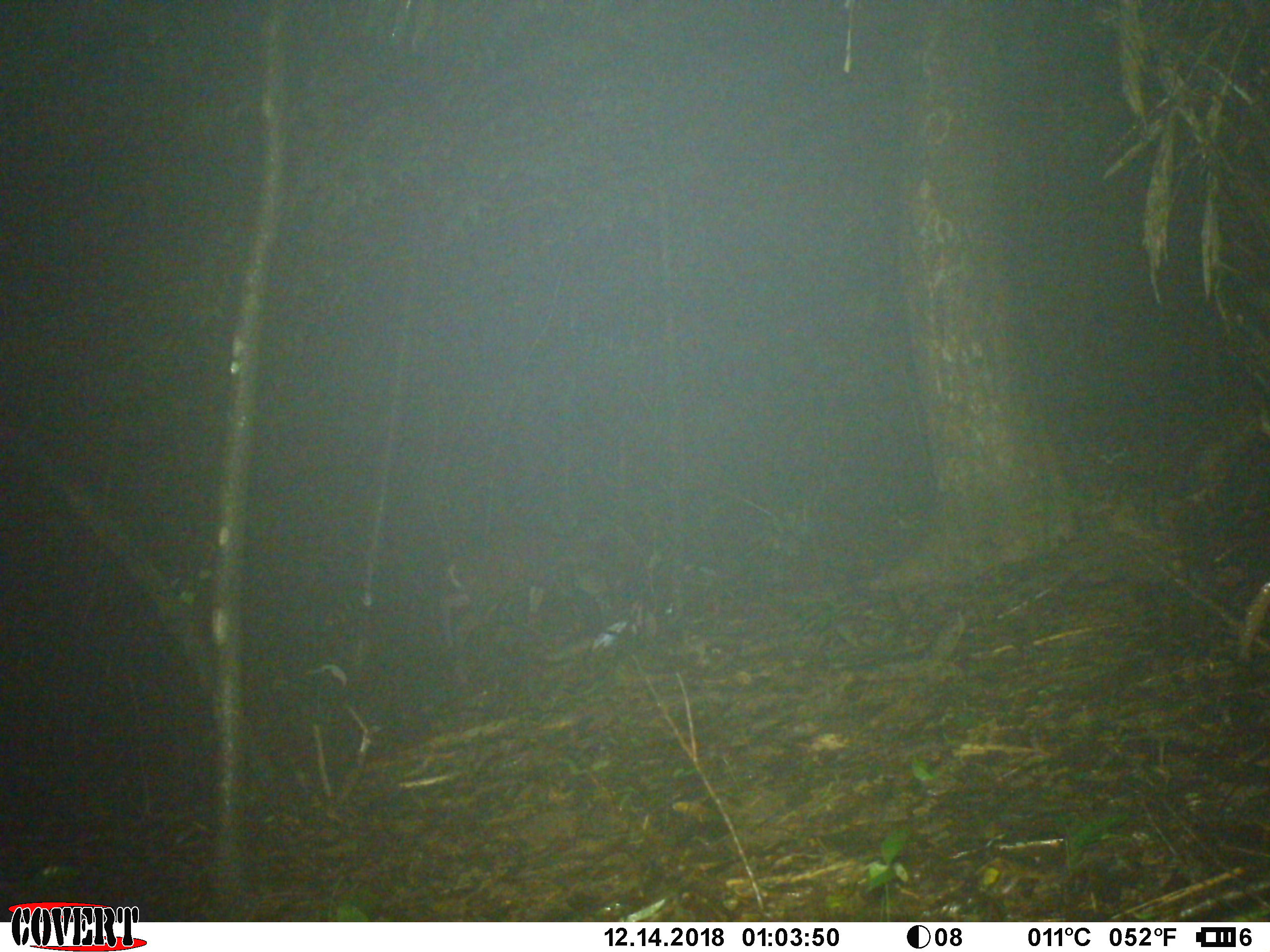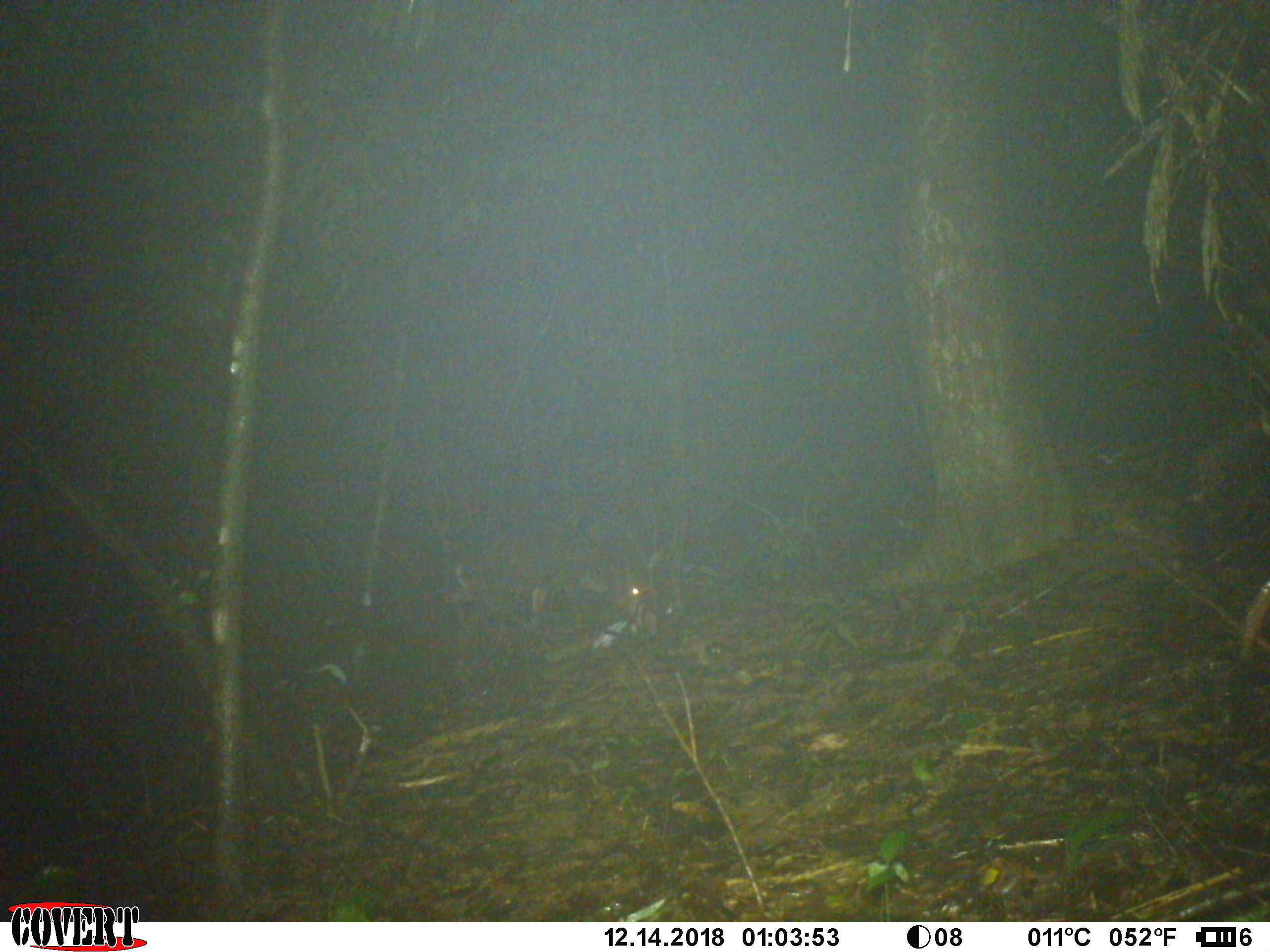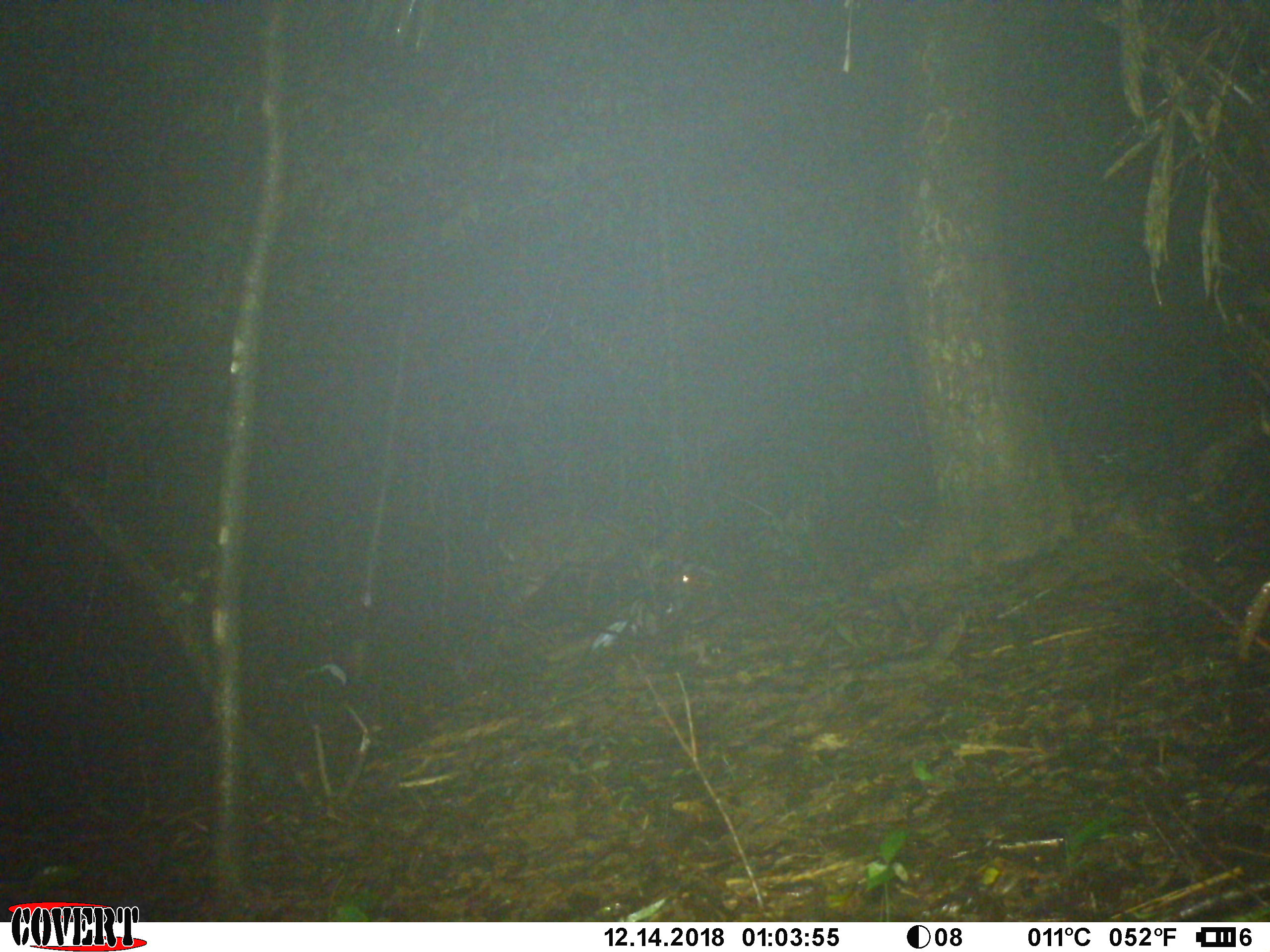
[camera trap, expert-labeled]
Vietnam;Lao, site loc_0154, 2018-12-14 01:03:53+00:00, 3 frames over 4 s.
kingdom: Animalia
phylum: Chordata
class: Mammalia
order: Artiodactyla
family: Cervidae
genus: Muntiacus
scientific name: Muntiacus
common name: muntjacs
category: unidentified muntjac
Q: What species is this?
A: Unidentified muntjac (muntjacs) (Muntiacus).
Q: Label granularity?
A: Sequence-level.